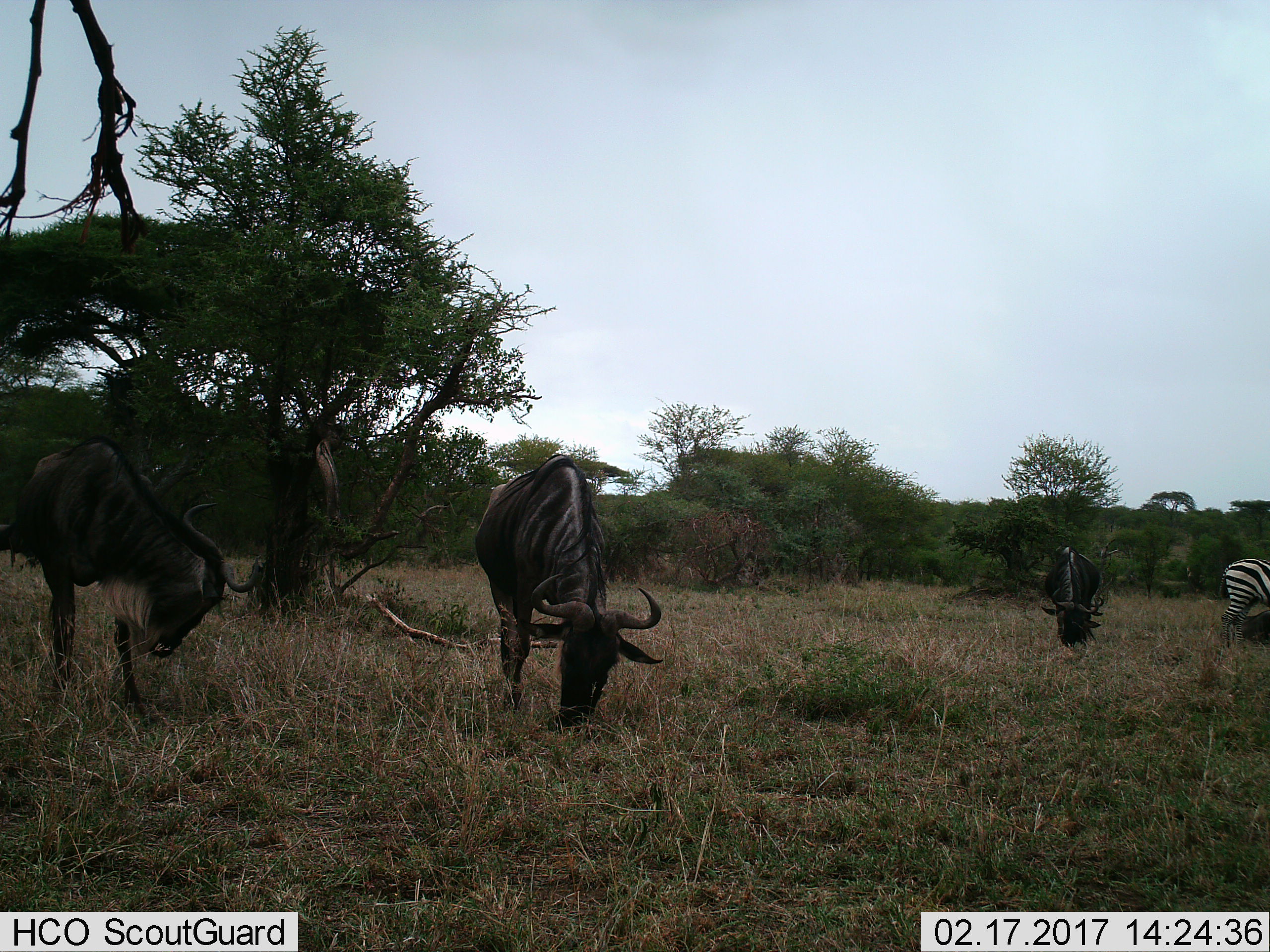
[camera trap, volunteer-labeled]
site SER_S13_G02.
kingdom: Animalia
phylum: Chordata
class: Mammalia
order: Artiodactyla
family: Bovidae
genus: Connochaetes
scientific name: Connochaetes taurinus taurinus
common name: blue wildebeest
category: wildebeestblue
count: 3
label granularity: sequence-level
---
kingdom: Animalia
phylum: Chordata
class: Mammalia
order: Perissodactyla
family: Equidae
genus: Equus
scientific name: Equus quagga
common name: plains zebra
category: zebraplains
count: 1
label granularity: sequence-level